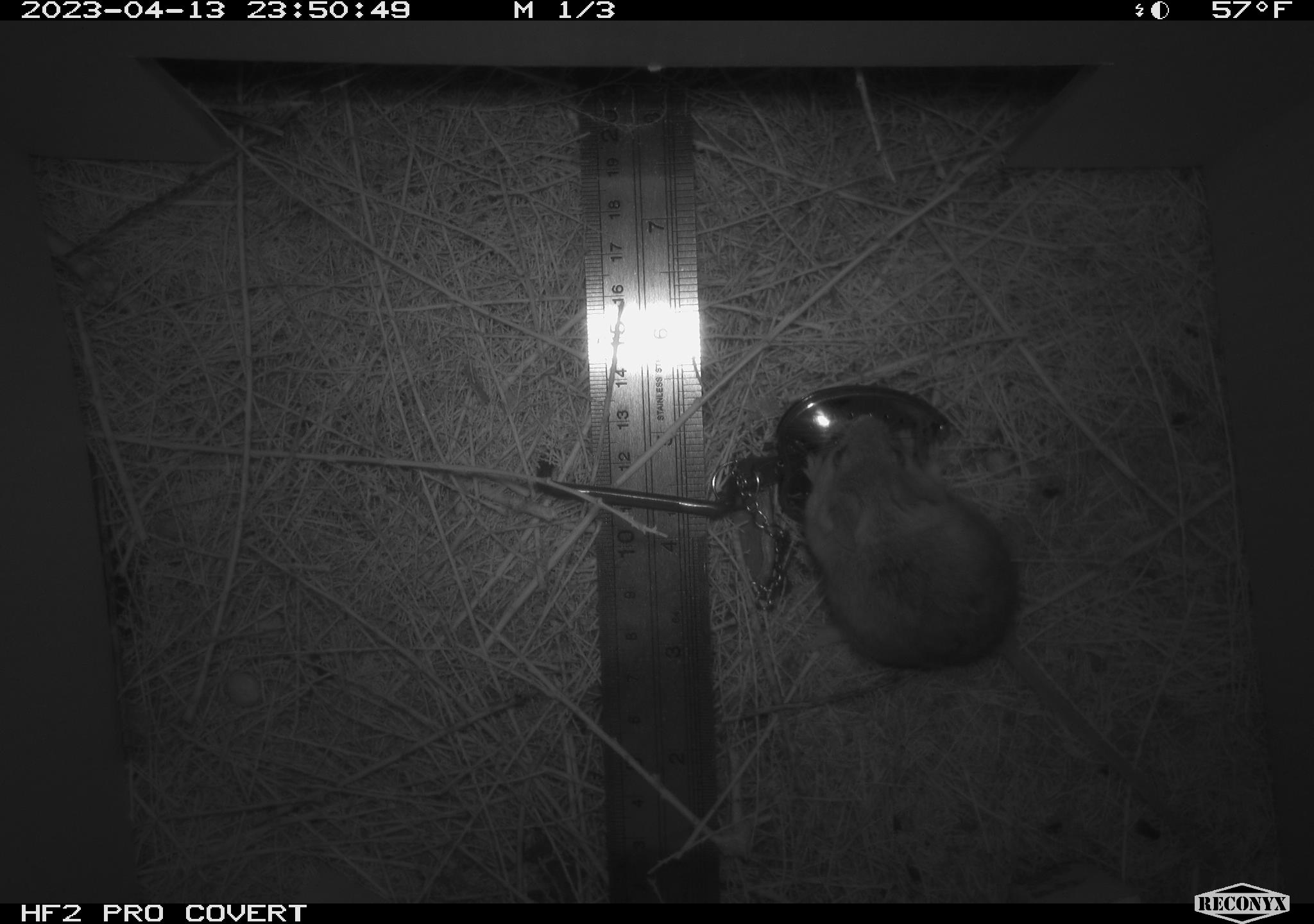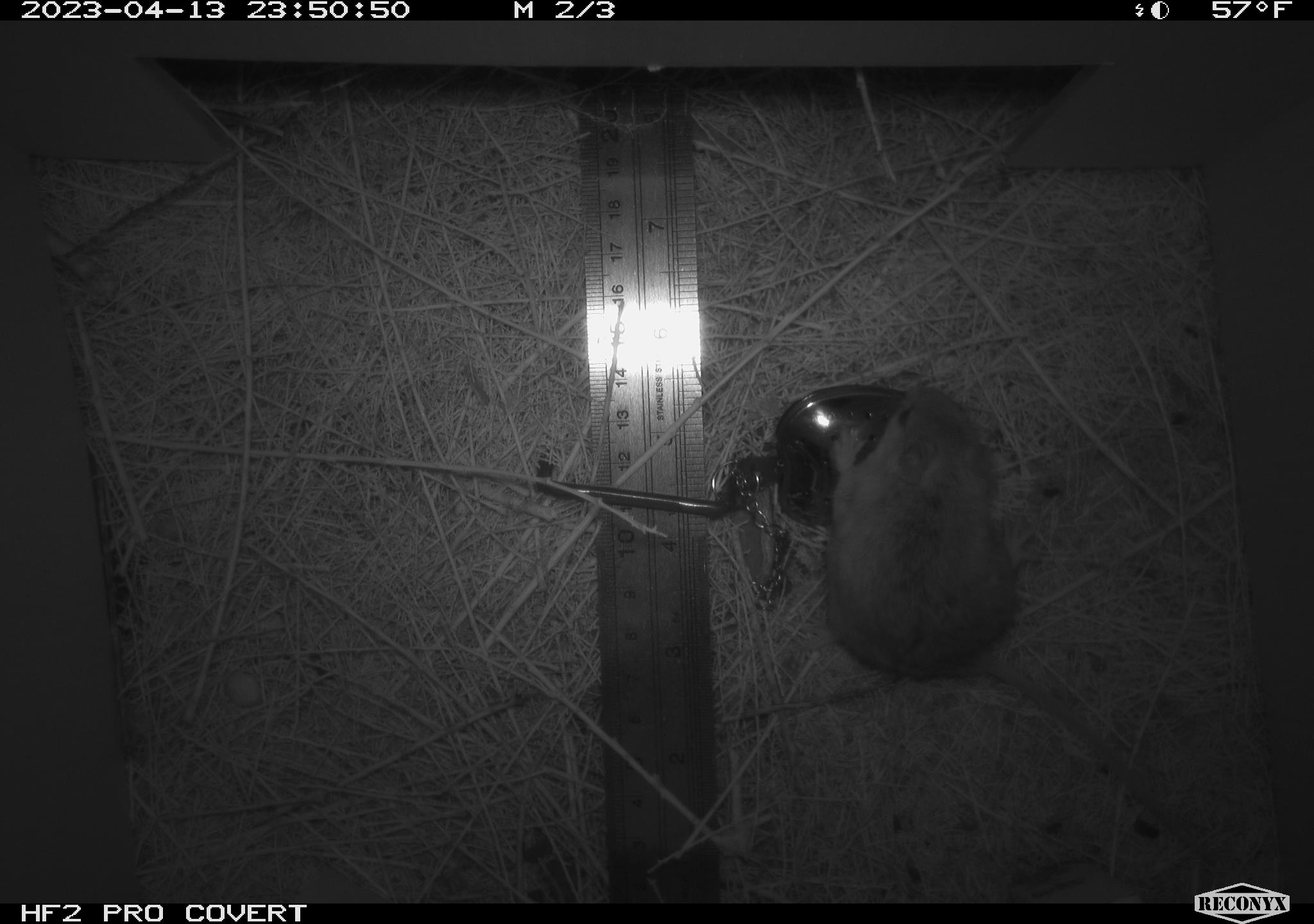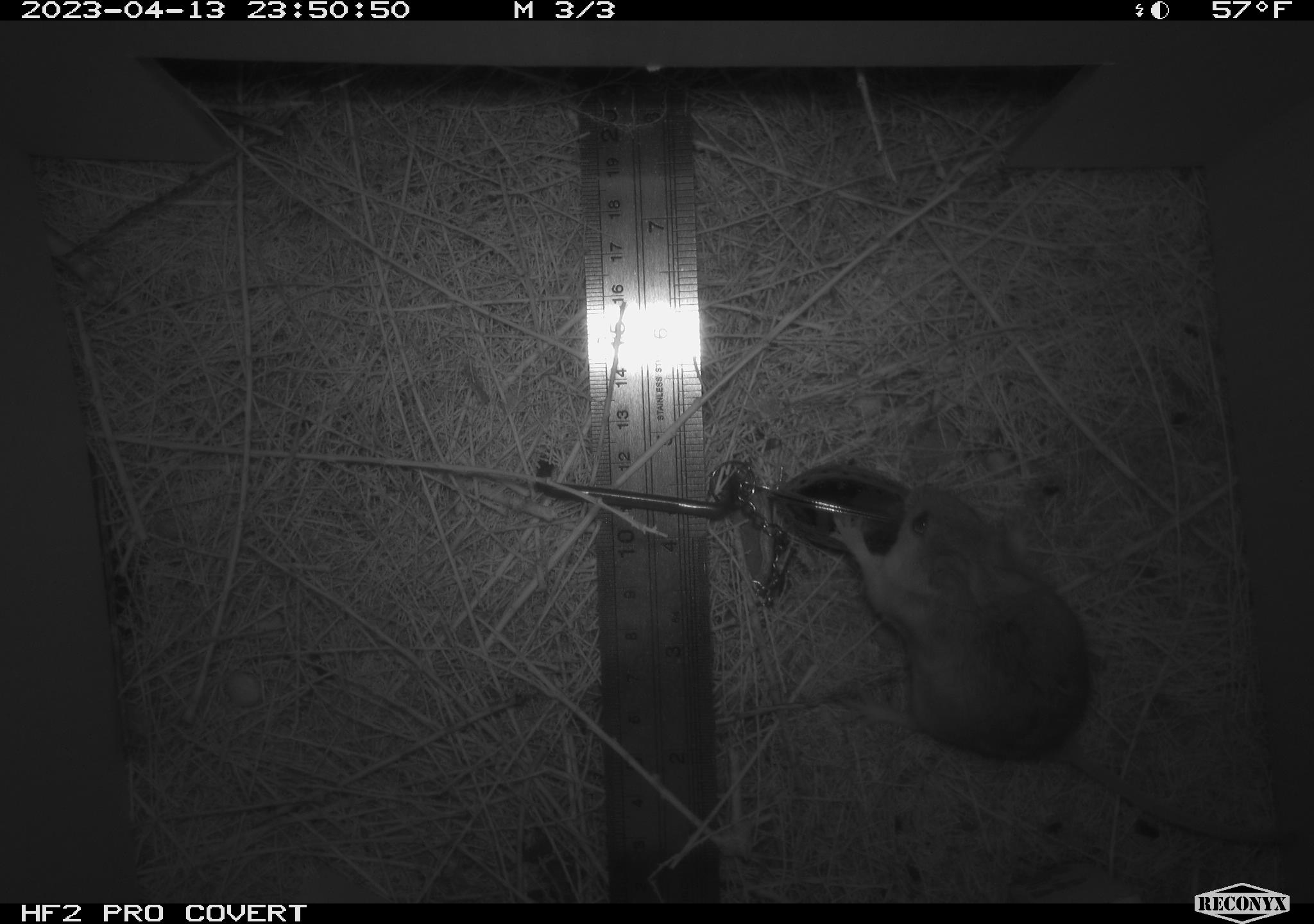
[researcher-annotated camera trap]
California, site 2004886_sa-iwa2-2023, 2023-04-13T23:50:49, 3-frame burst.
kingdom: Animalia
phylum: Chordata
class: Mammalia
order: Rodentia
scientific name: Rodentia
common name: mouse species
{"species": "mouse species (Rodentia)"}